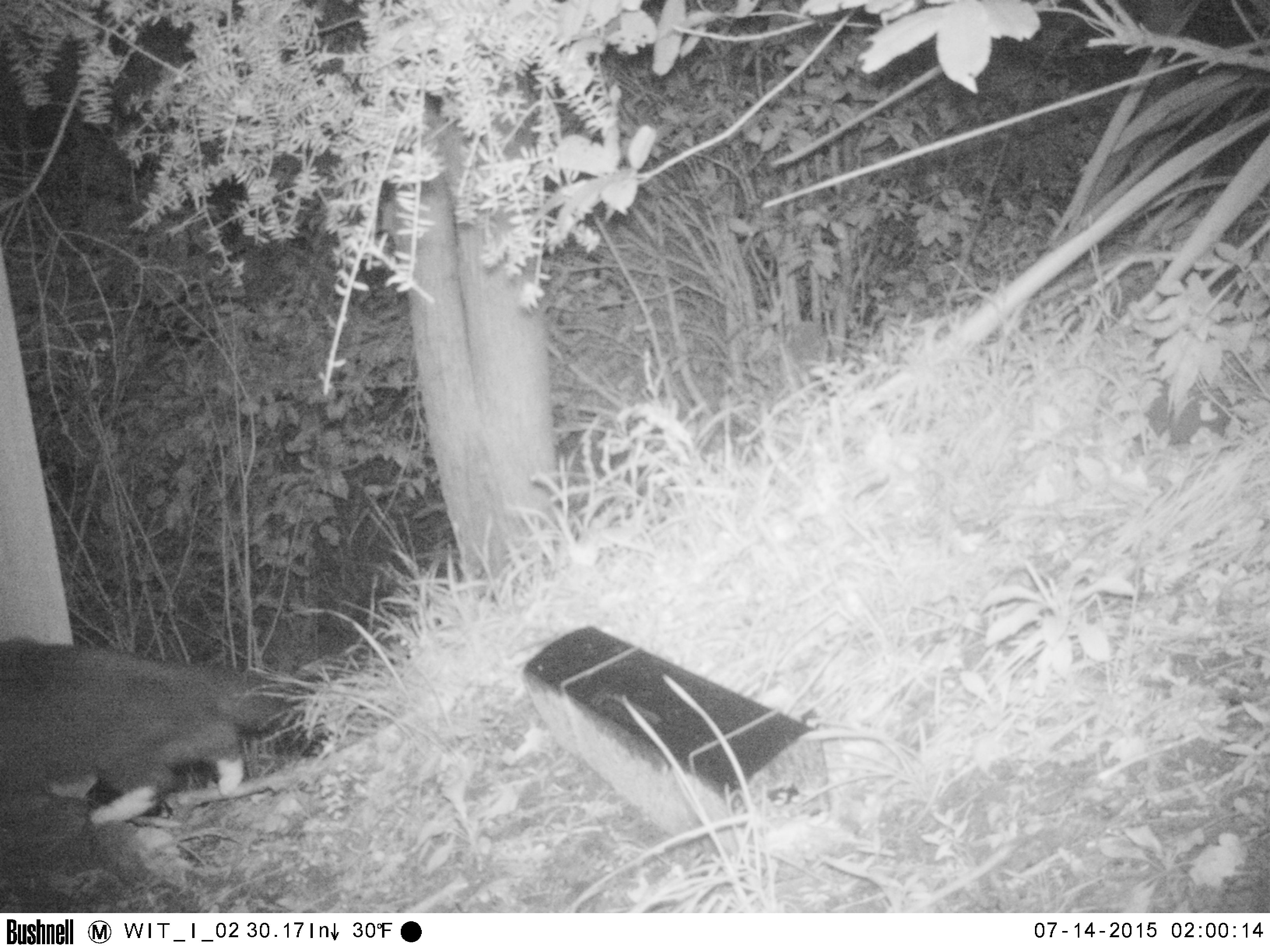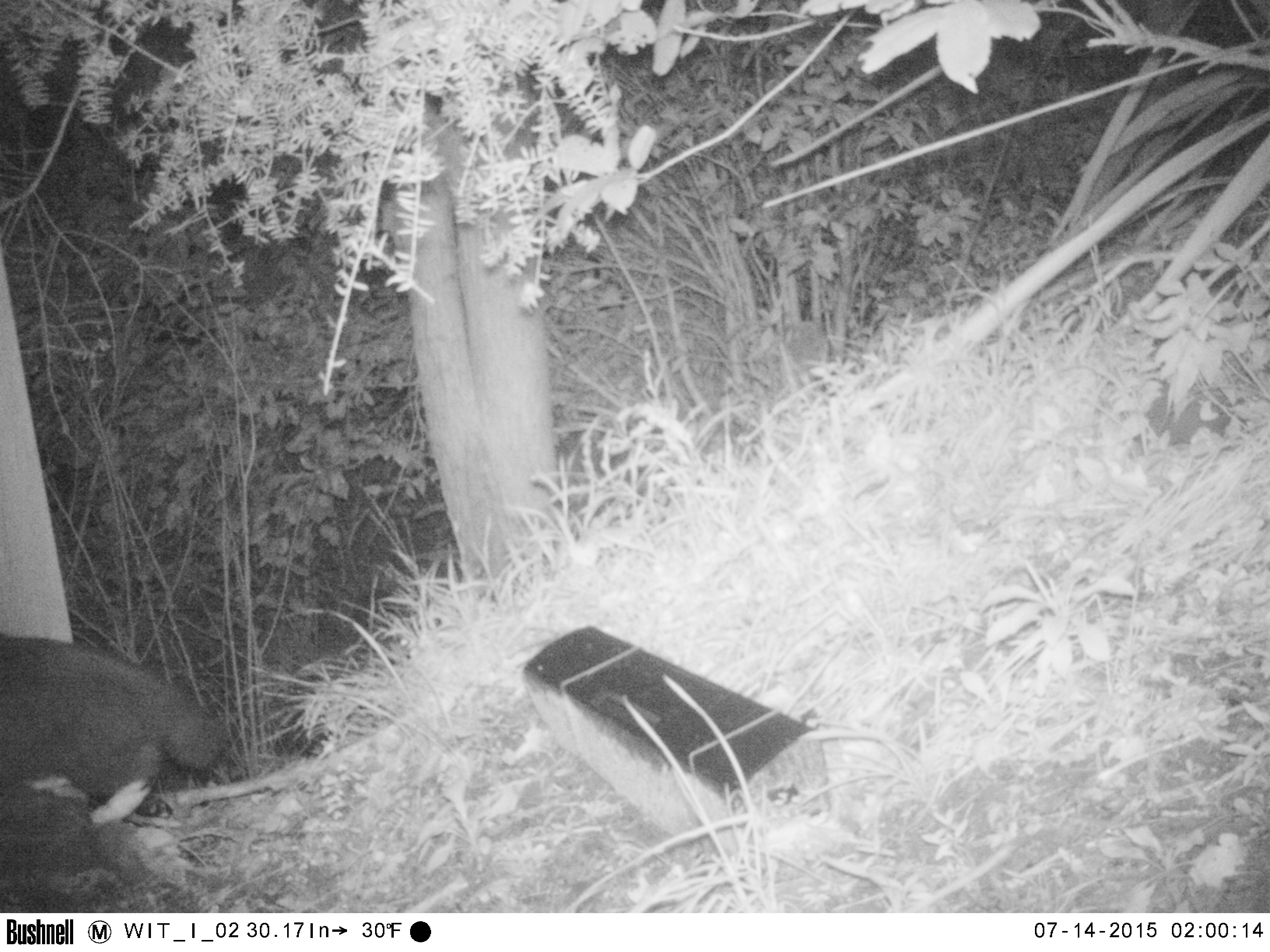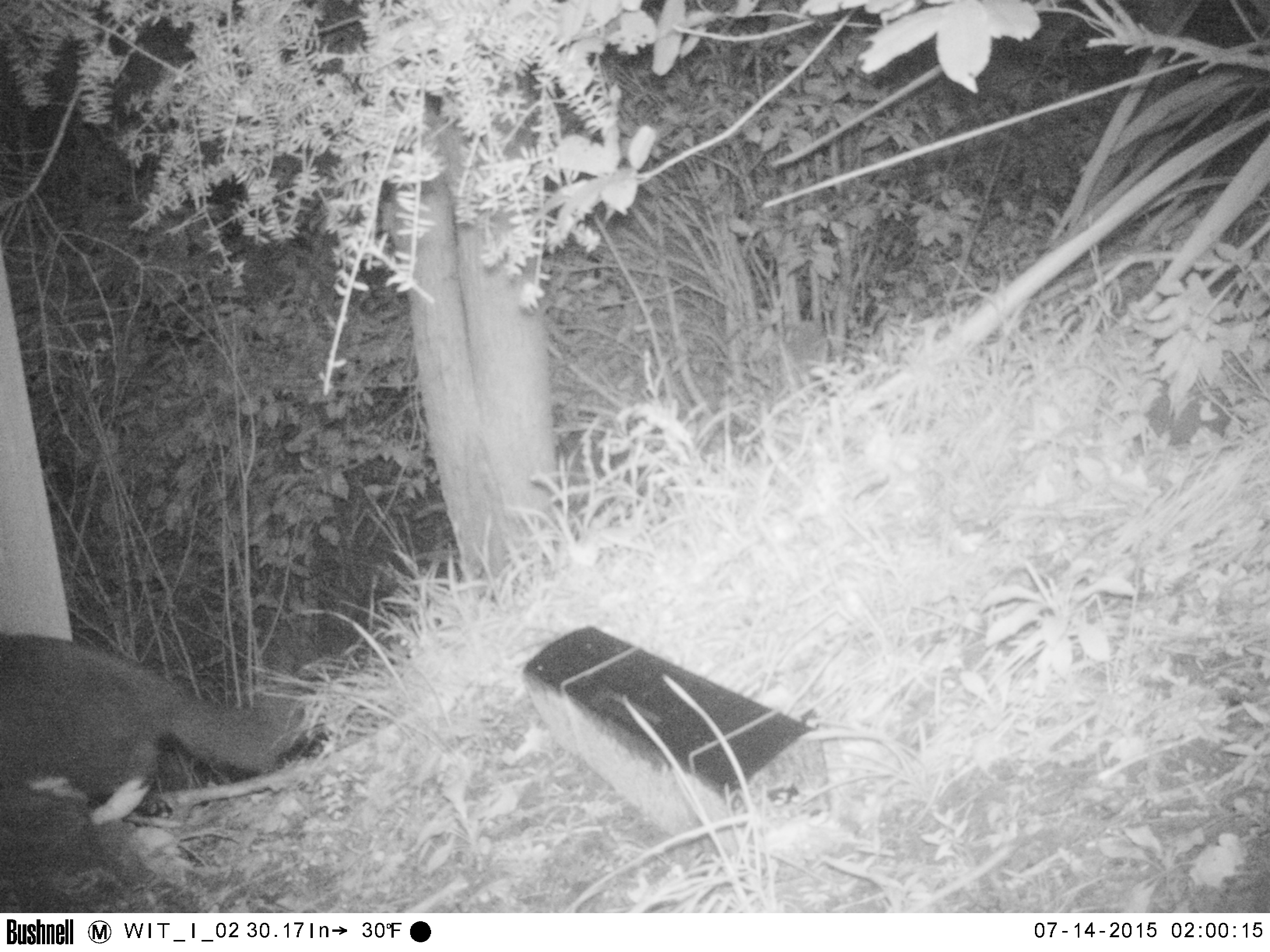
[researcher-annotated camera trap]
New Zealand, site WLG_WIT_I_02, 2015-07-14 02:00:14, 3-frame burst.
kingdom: Animalia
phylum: Chordata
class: Mammalia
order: Carnivora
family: Felidae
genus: Felis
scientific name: Felis catus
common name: domestic cat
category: cat